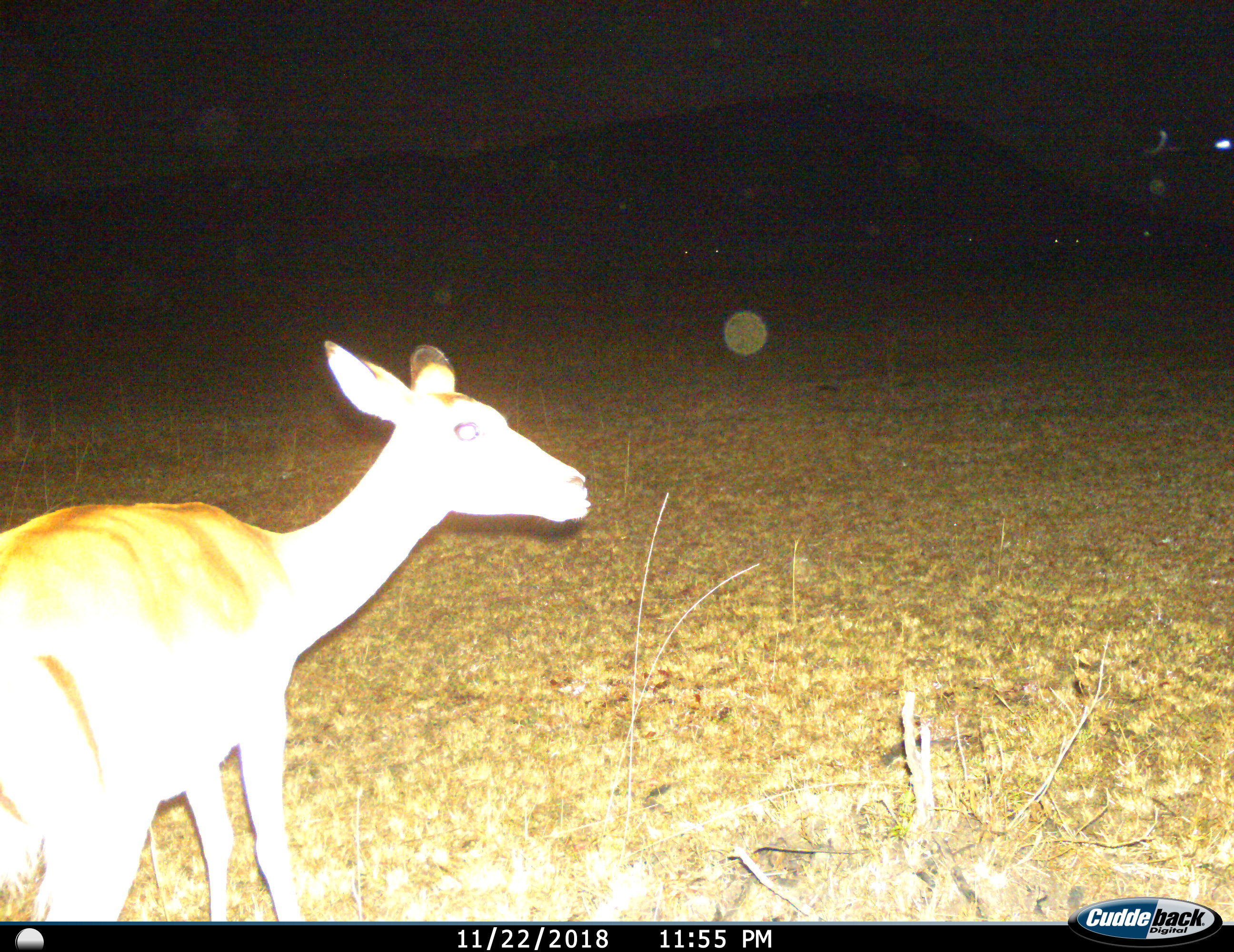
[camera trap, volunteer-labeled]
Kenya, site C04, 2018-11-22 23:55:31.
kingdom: Animalia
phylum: Chordata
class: Mammalia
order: Artiodactyla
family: Bovidae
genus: Aepyceros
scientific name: Aepyceros melampus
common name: impala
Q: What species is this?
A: Impala (Aepyceros melampus).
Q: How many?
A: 1.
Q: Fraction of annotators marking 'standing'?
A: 86%.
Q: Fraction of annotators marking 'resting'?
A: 0%.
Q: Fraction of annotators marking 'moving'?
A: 14%.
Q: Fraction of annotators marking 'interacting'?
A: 0%.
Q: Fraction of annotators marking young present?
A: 0%.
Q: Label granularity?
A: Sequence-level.